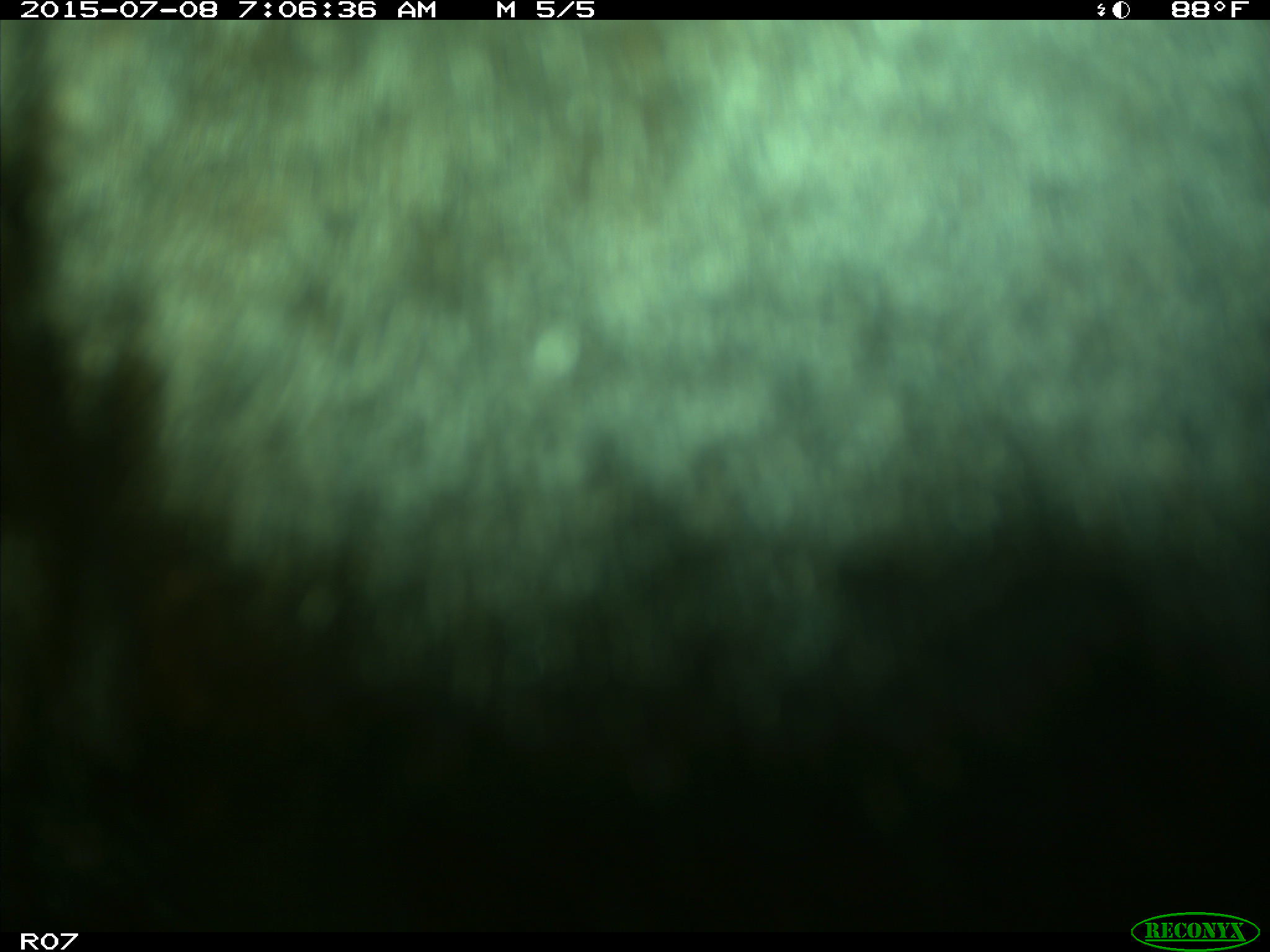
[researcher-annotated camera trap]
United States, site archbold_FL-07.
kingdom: Animalia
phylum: Chordata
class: Mammalia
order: Artiodactyla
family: Bovidae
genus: Bos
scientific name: Bos taurus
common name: domestic cow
Bos taurus (domestic cow).